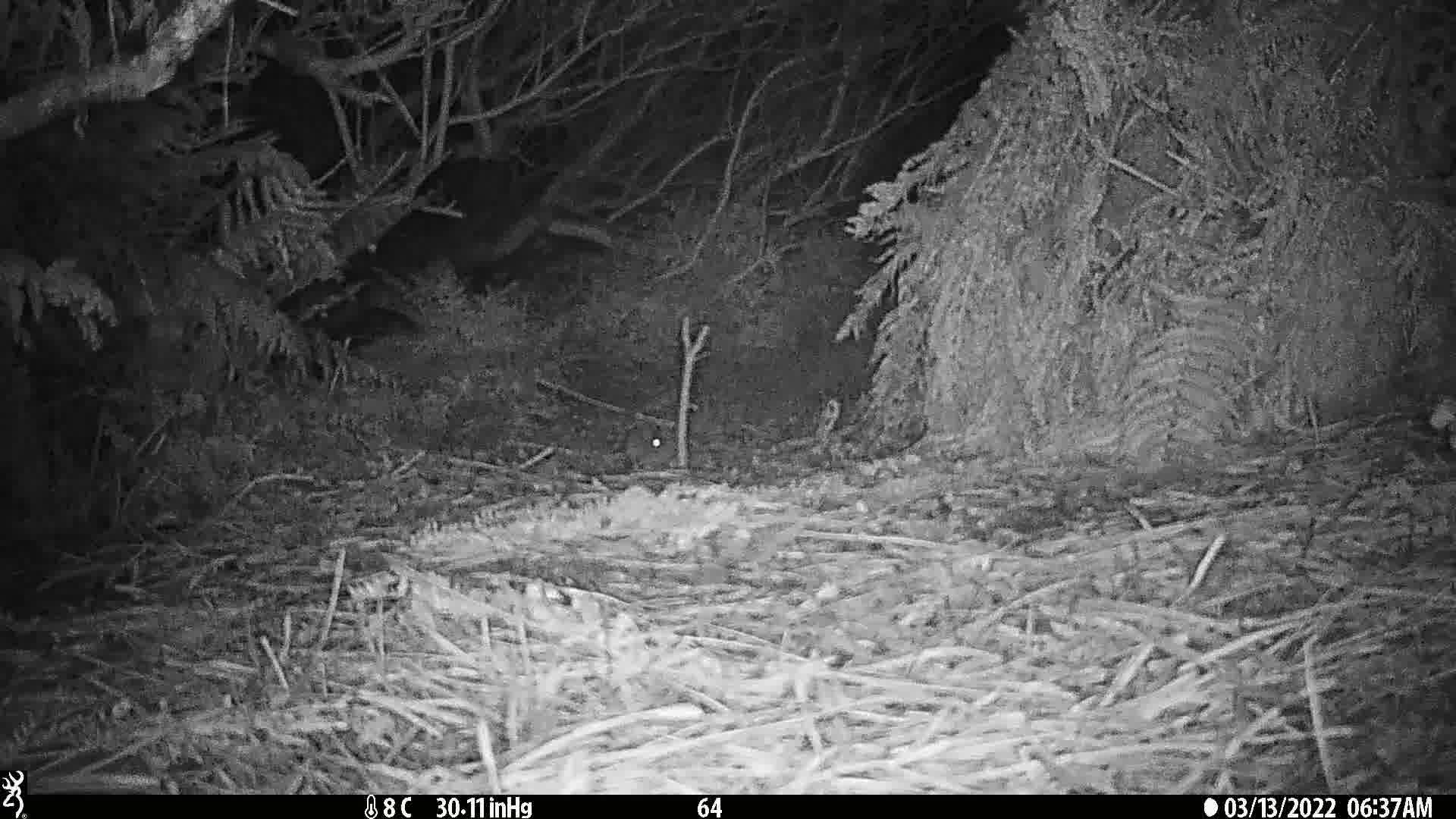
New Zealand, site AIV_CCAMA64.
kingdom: Animalia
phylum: Chordata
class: Mammalia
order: Rodentia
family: Muridae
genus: Mus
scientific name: Mus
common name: mouse